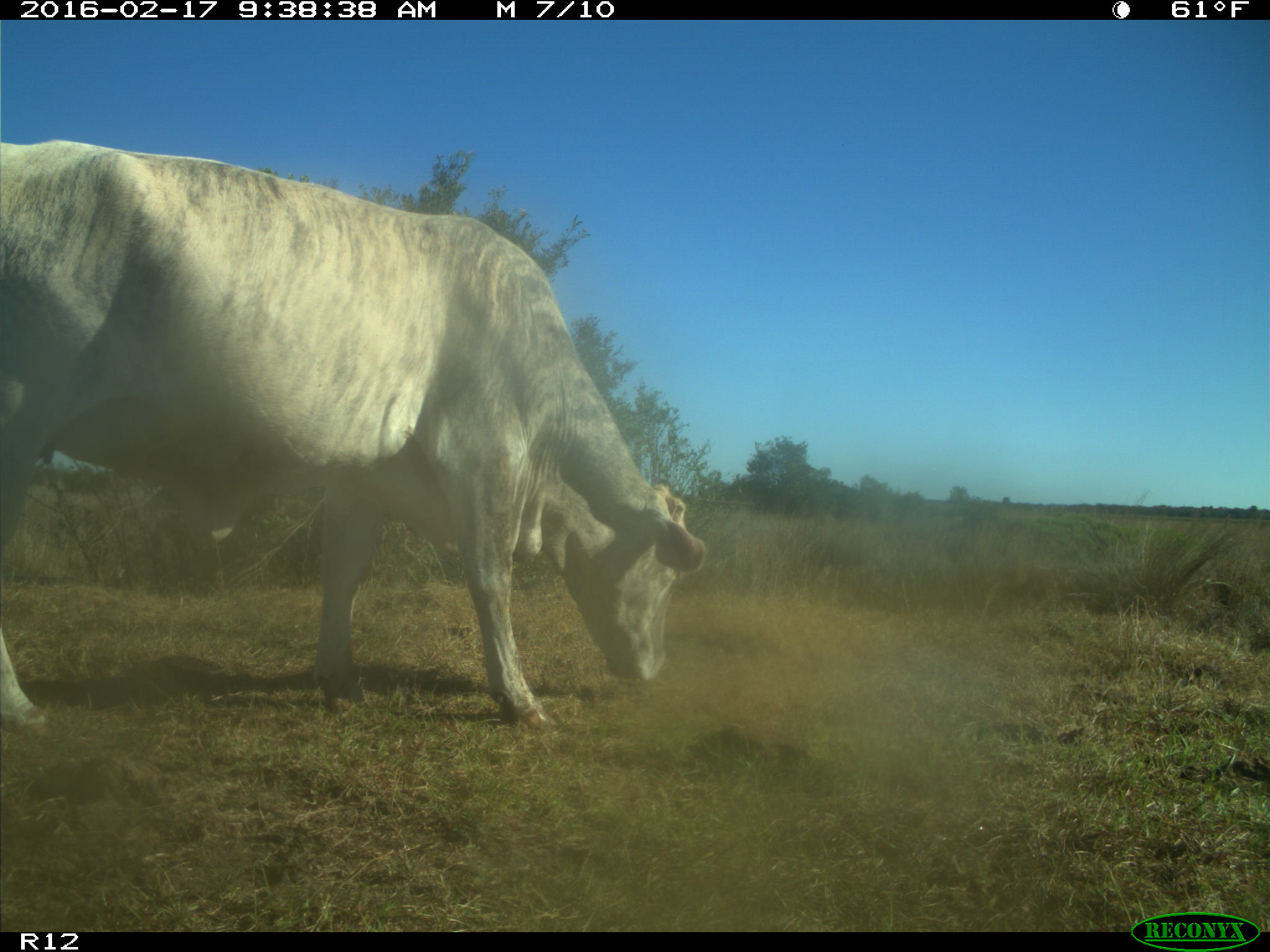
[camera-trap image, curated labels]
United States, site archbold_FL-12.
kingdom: Animalia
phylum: Chordata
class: Mammalia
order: Artiodactyla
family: Bovidae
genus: Bos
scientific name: Bos taurus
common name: domestic cow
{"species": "Bos taurus (domestic cow)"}